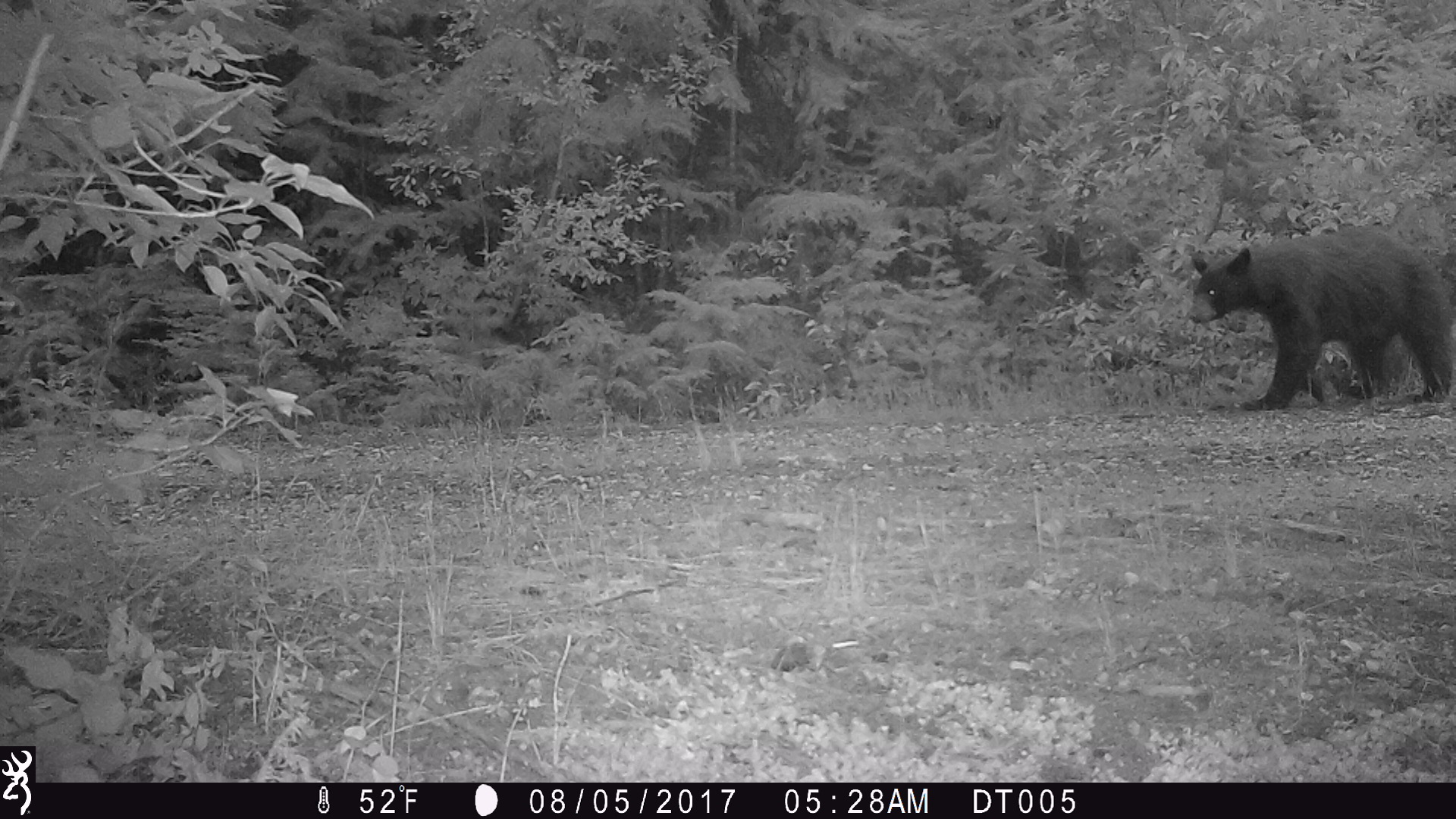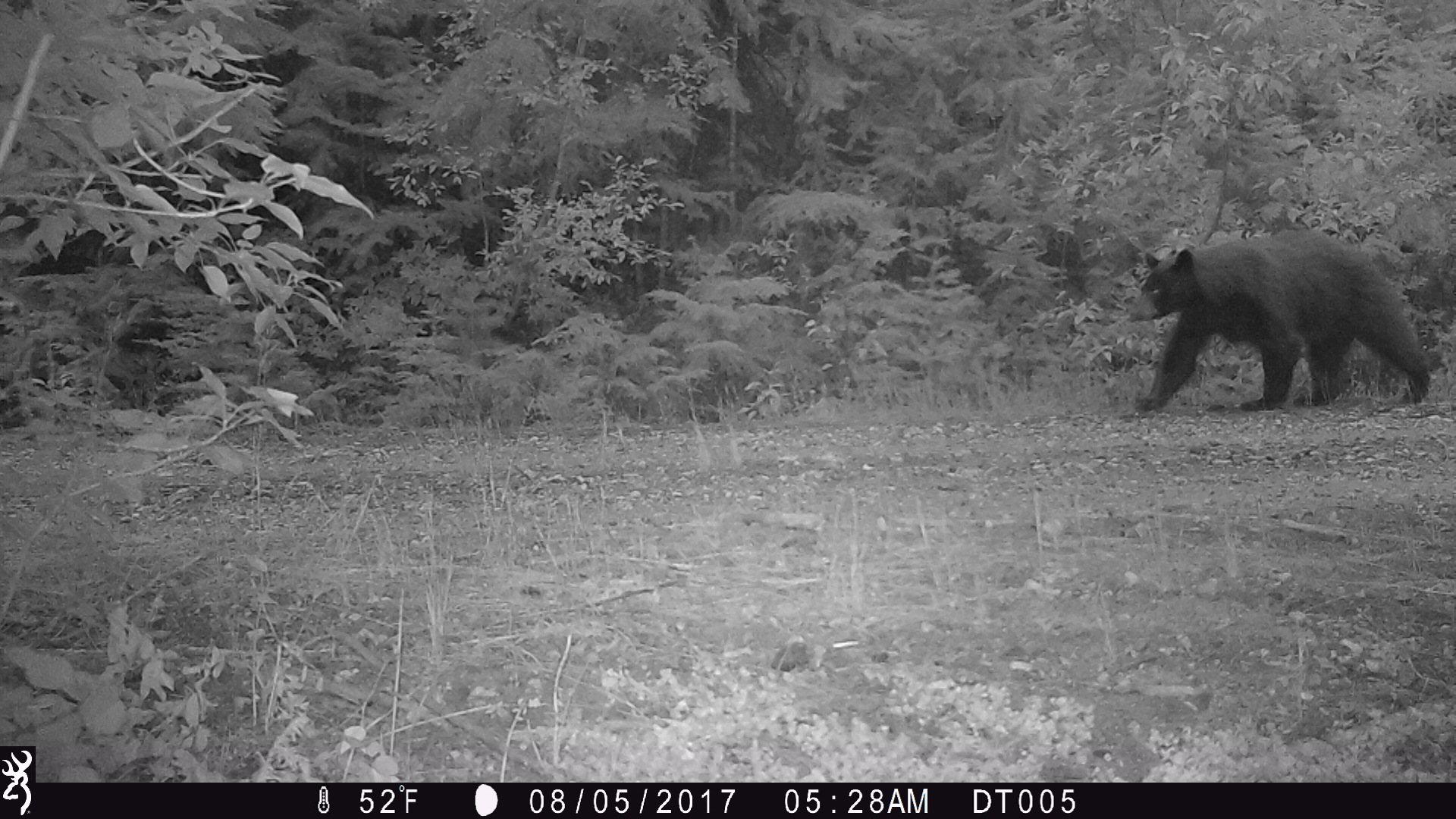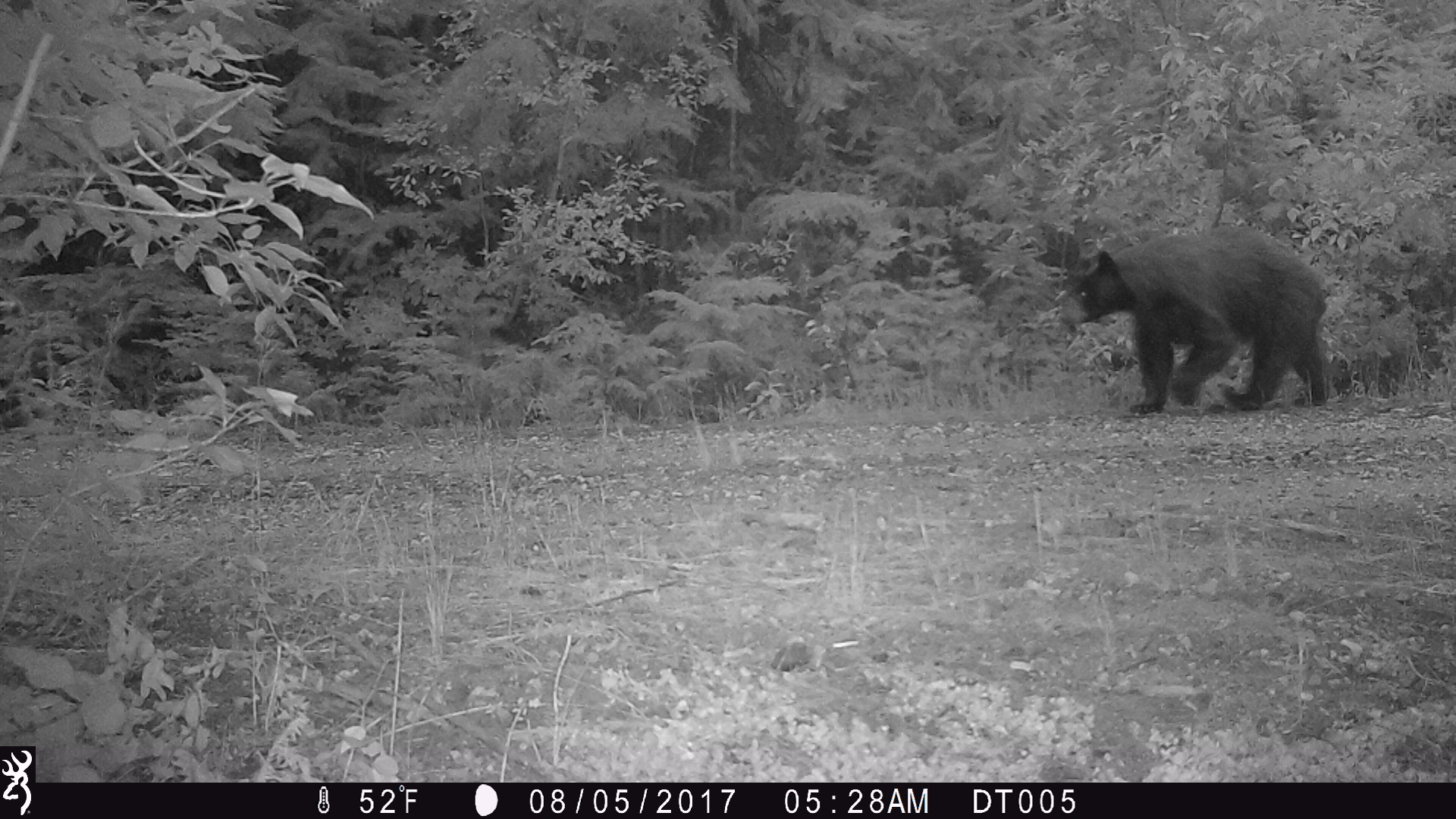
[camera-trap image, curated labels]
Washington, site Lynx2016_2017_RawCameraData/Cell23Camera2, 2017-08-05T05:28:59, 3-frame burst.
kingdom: Animalia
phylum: Chordata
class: Mammalia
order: Carnivora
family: Ursidae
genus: Ursus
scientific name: Ursus americanus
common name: american black bear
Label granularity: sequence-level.